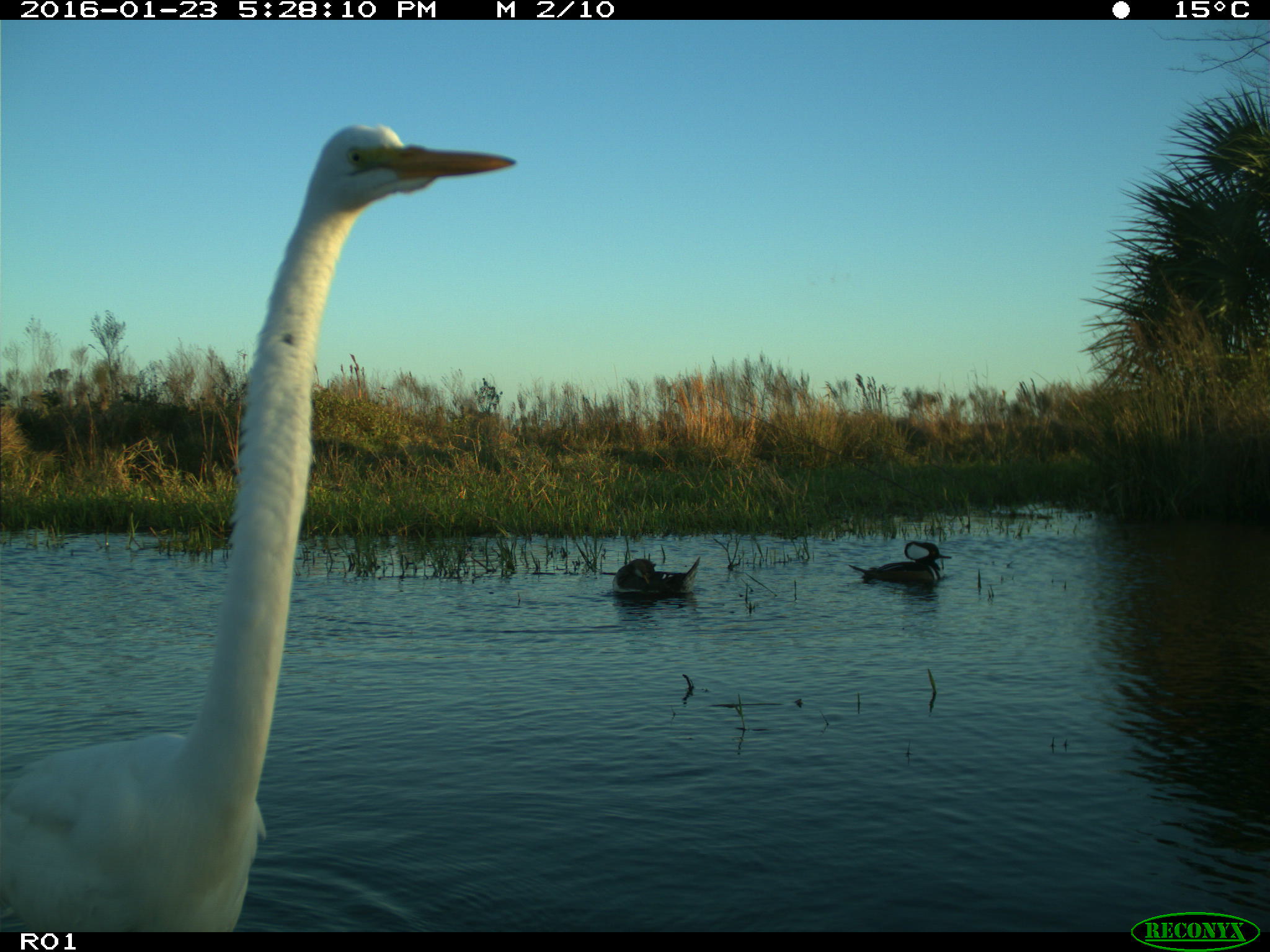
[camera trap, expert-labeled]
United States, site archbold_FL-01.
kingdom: Animalia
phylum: Chordata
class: Aves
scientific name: Aves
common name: birds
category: unidentified bird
Unidentified bird (birds) (Aves).